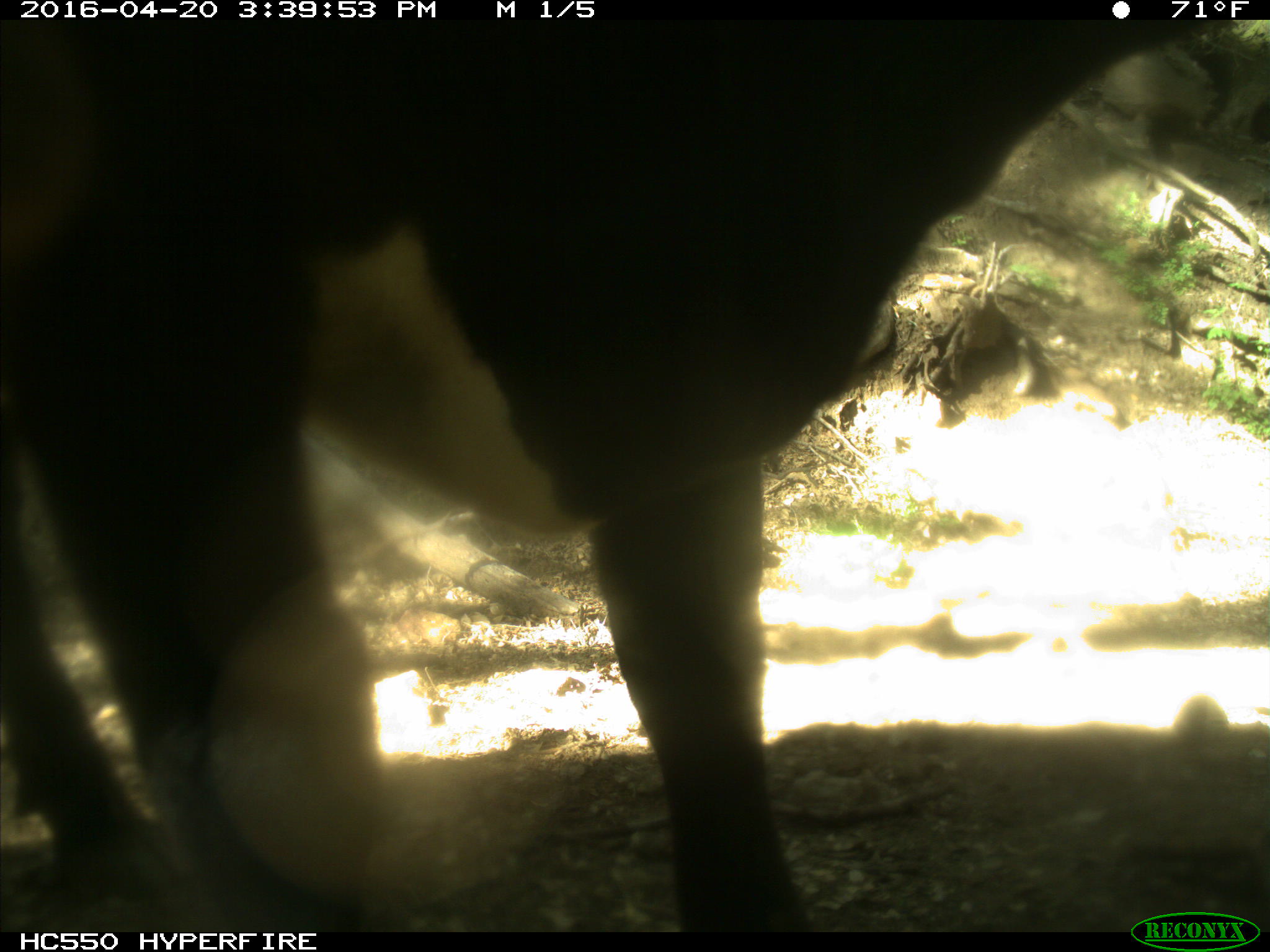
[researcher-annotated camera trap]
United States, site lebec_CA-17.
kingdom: Animalia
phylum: Chordata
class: Mammalia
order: Artiodactyla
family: Bovidae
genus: Bos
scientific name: Bos taurus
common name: domestic cow